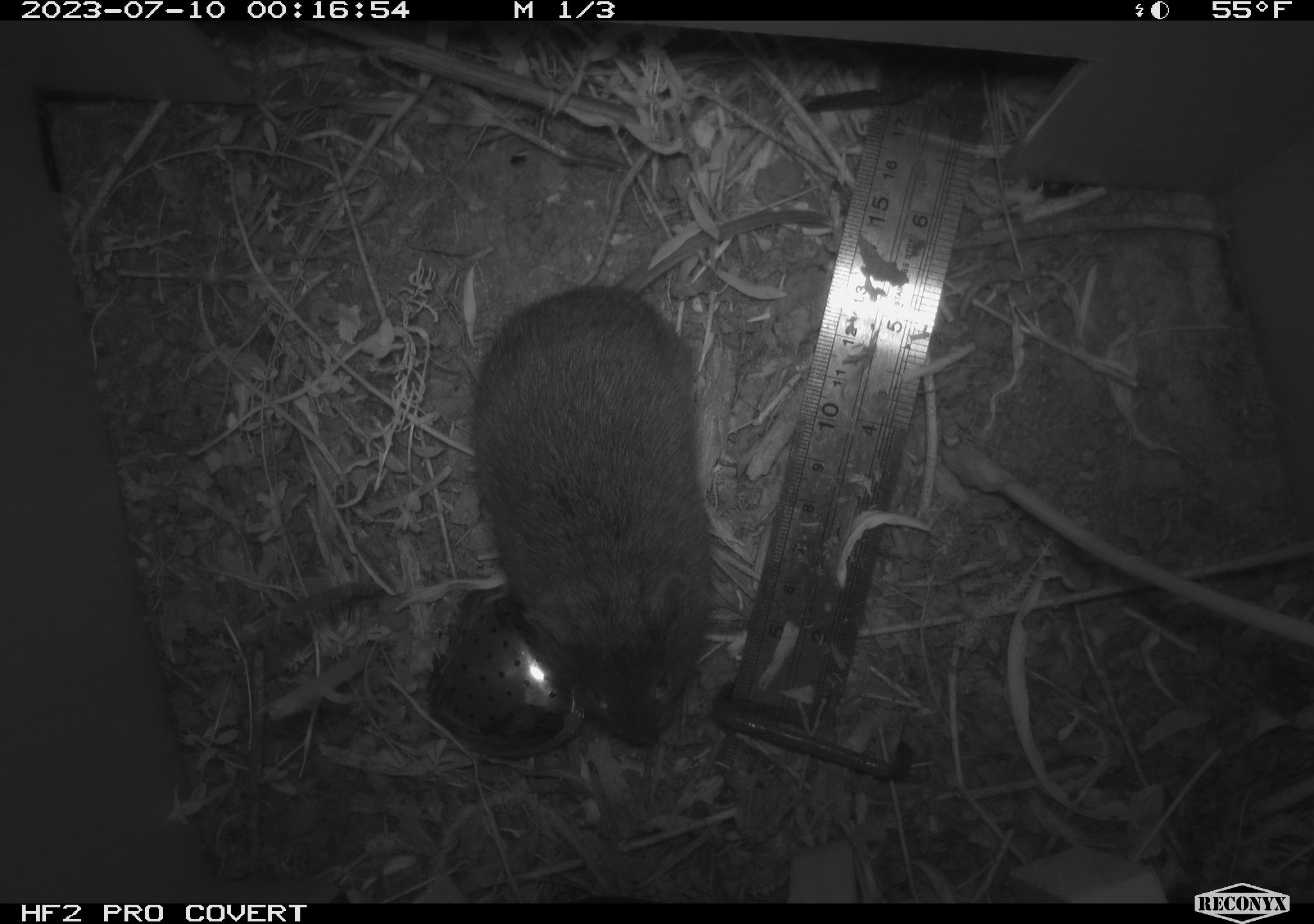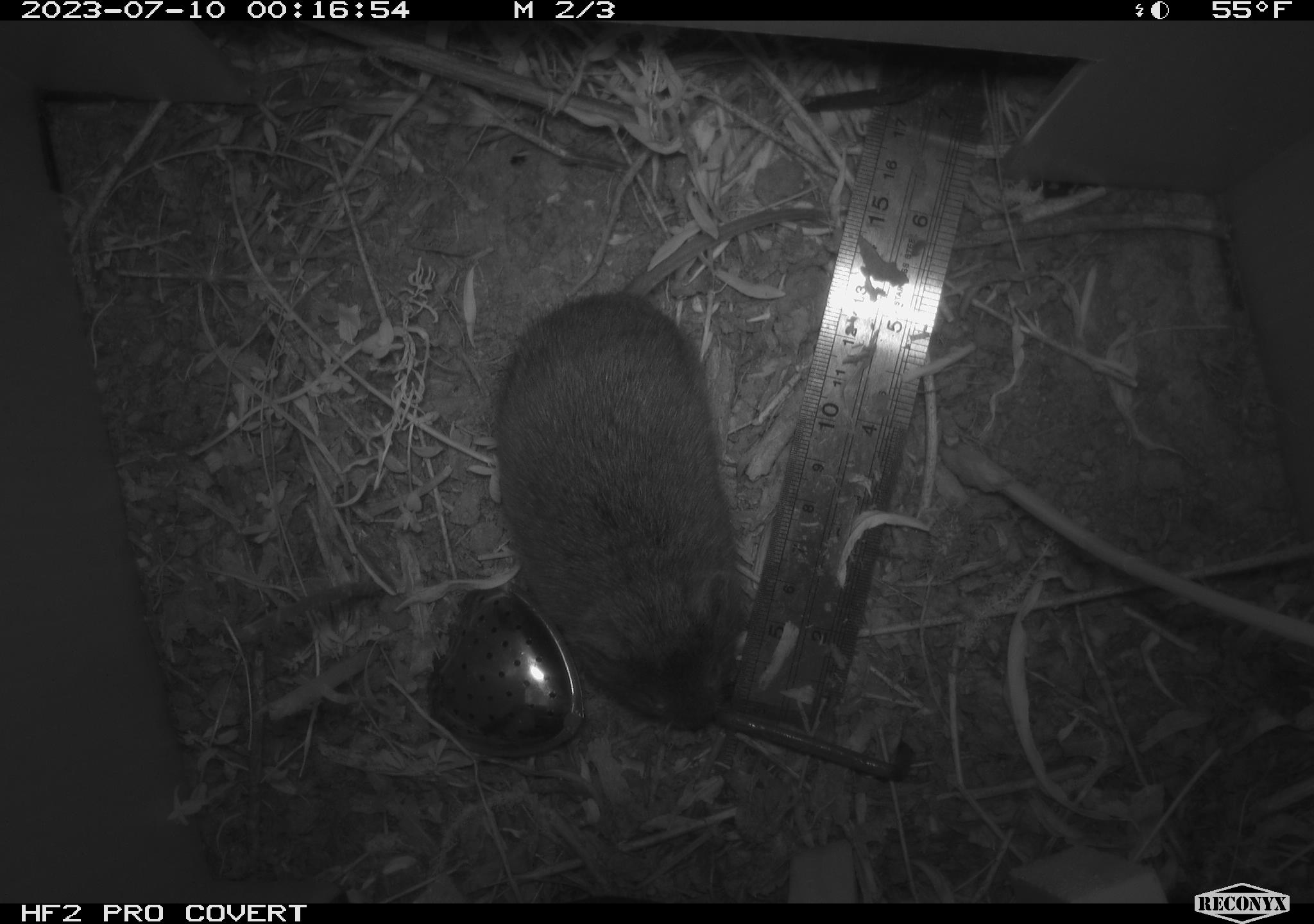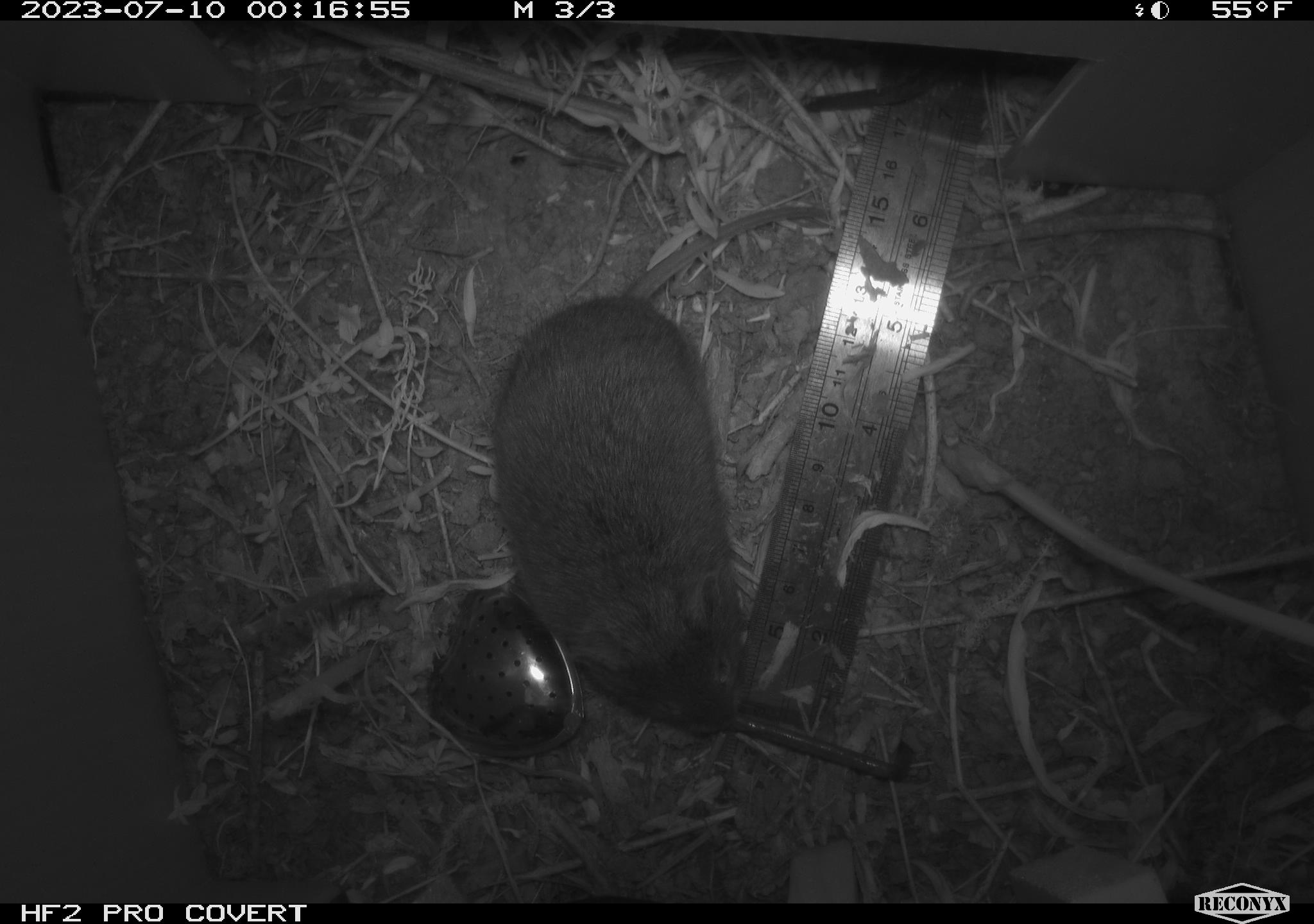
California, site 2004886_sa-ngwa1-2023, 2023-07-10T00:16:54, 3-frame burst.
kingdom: Animalia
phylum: Chordata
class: Mammalia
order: Rodentia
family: Cricetidae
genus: Microtus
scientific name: Microtus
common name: meadow vole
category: microtus species